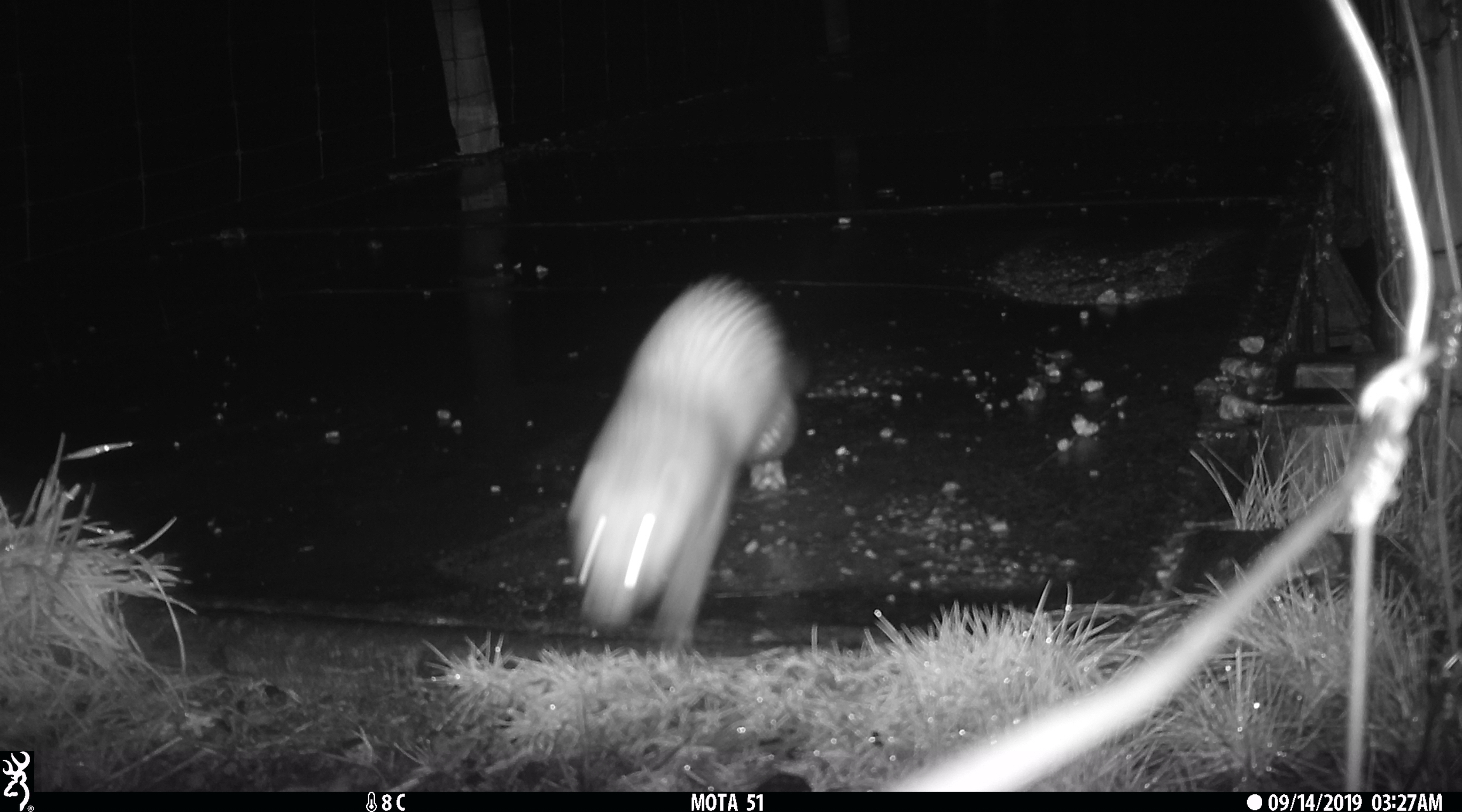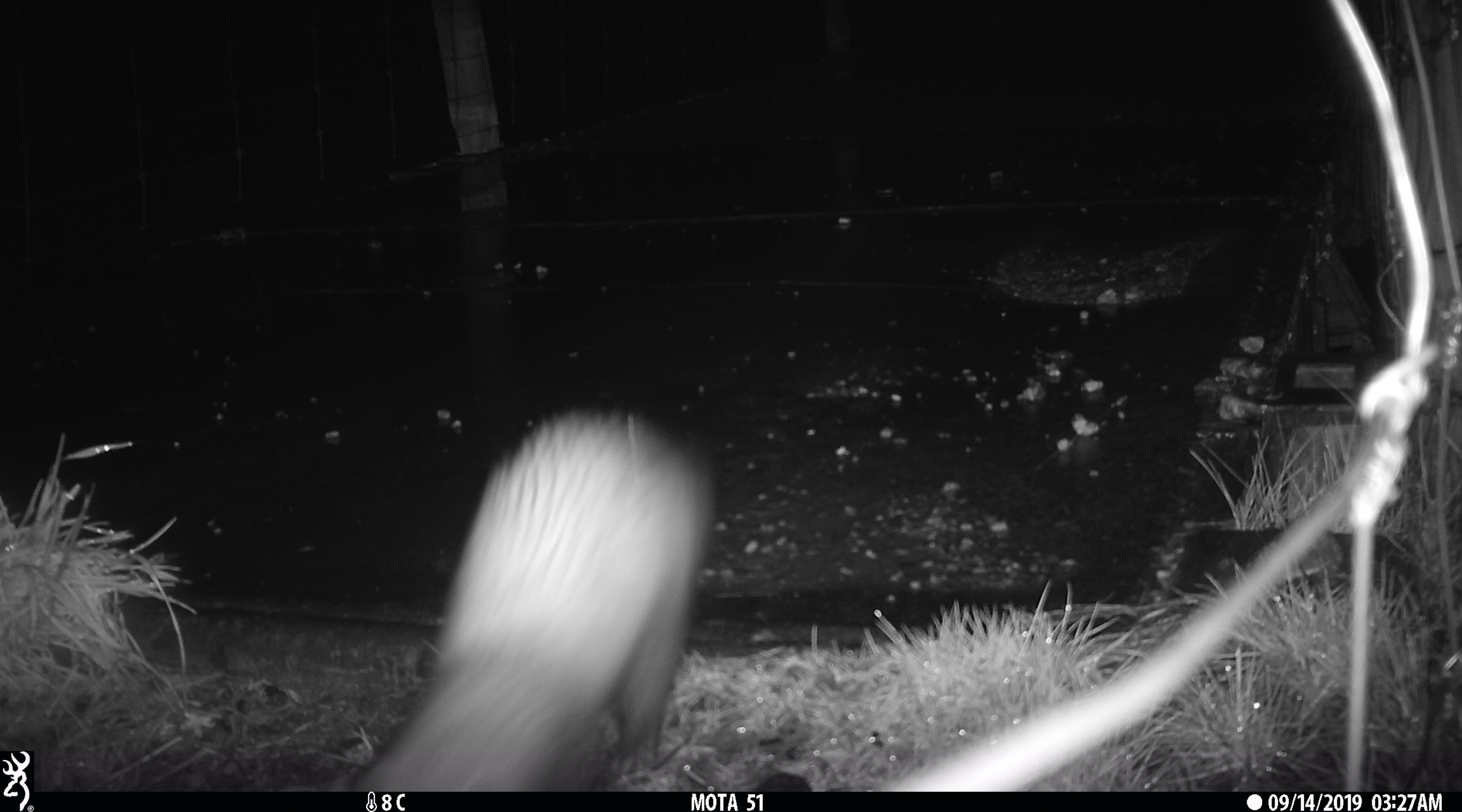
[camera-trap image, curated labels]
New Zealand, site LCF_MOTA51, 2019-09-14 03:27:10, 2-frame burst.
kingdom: Animalia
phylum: Chordata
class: Mammalia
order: Carnivora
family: Mustelidae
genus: Mustela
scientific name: Mustela furo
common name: ferret